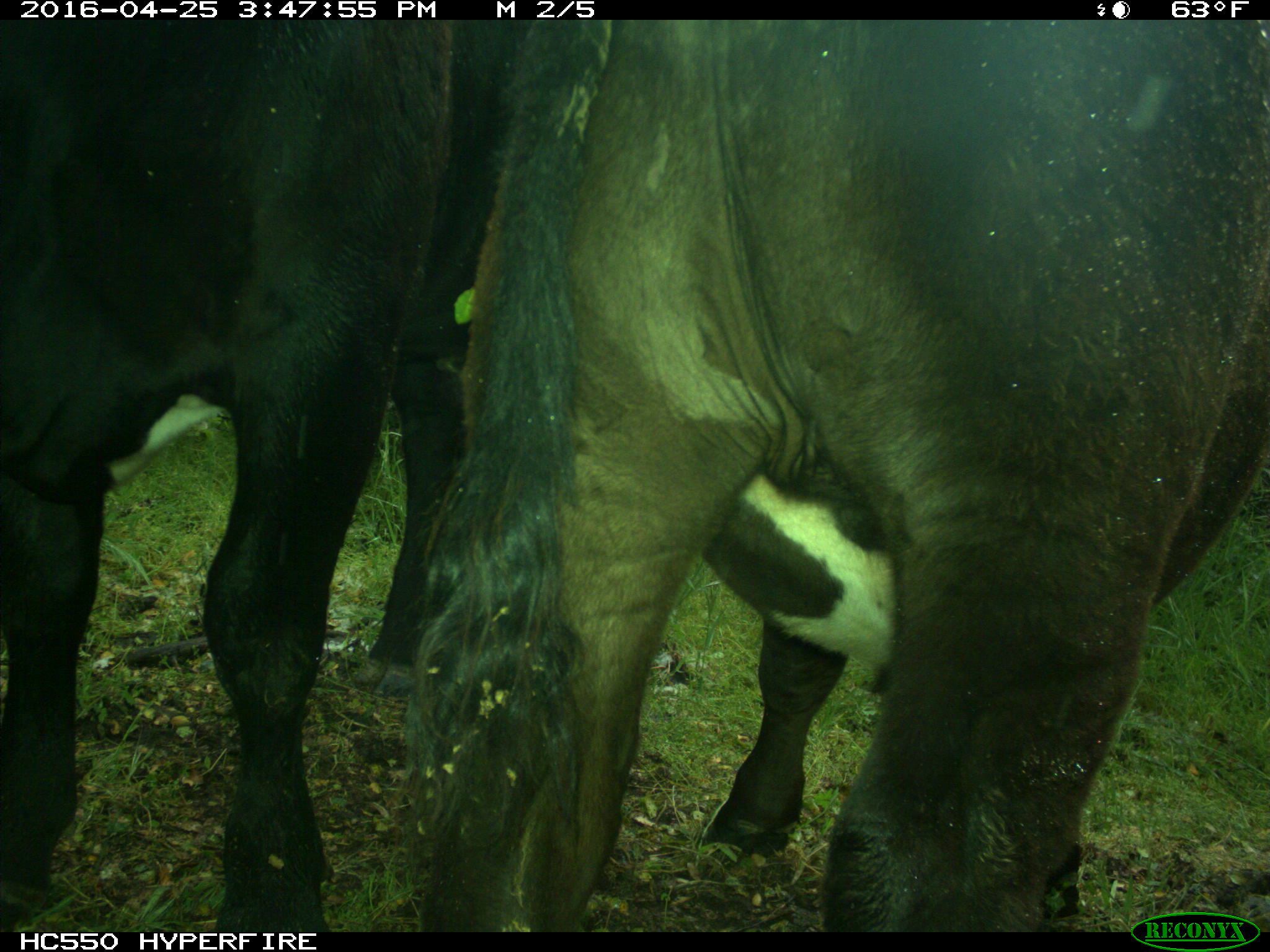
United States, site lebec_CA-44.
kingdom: Animalia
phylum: Chordata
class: Mammalia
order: Artiodactyla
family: Bovidae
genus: Bos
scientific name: Bos taurus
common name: domestic cow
Bos taurus (domestic cow).